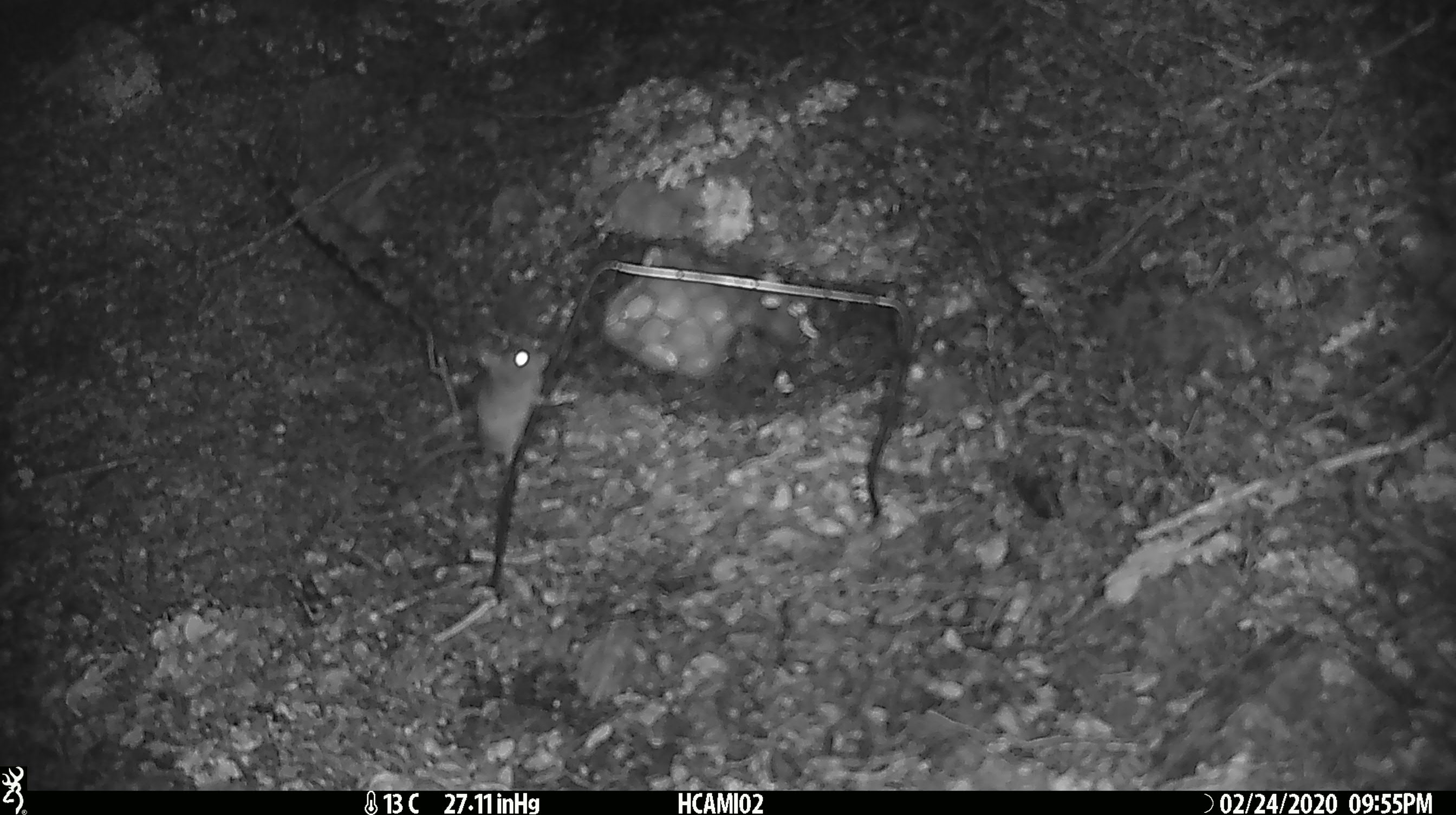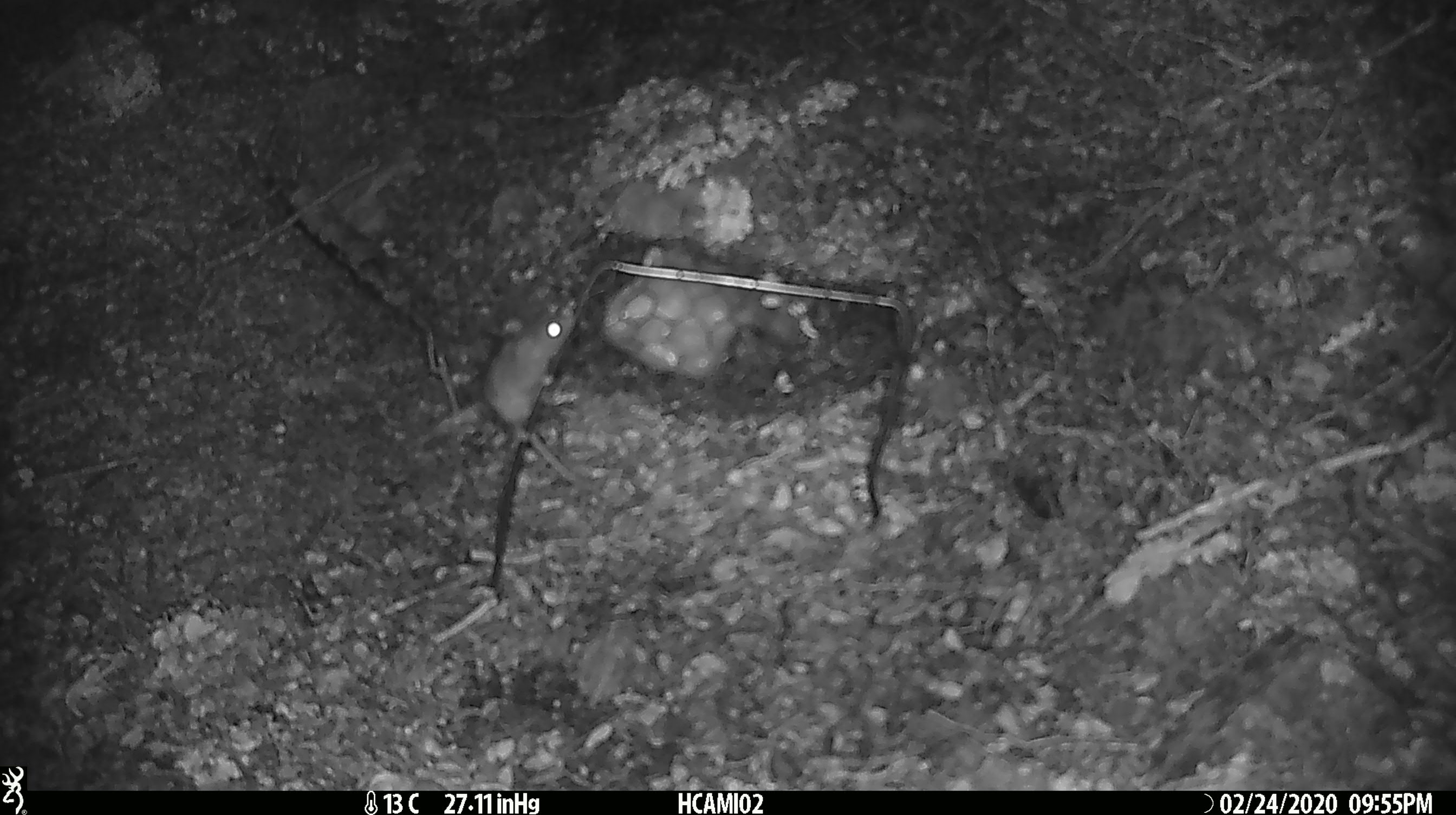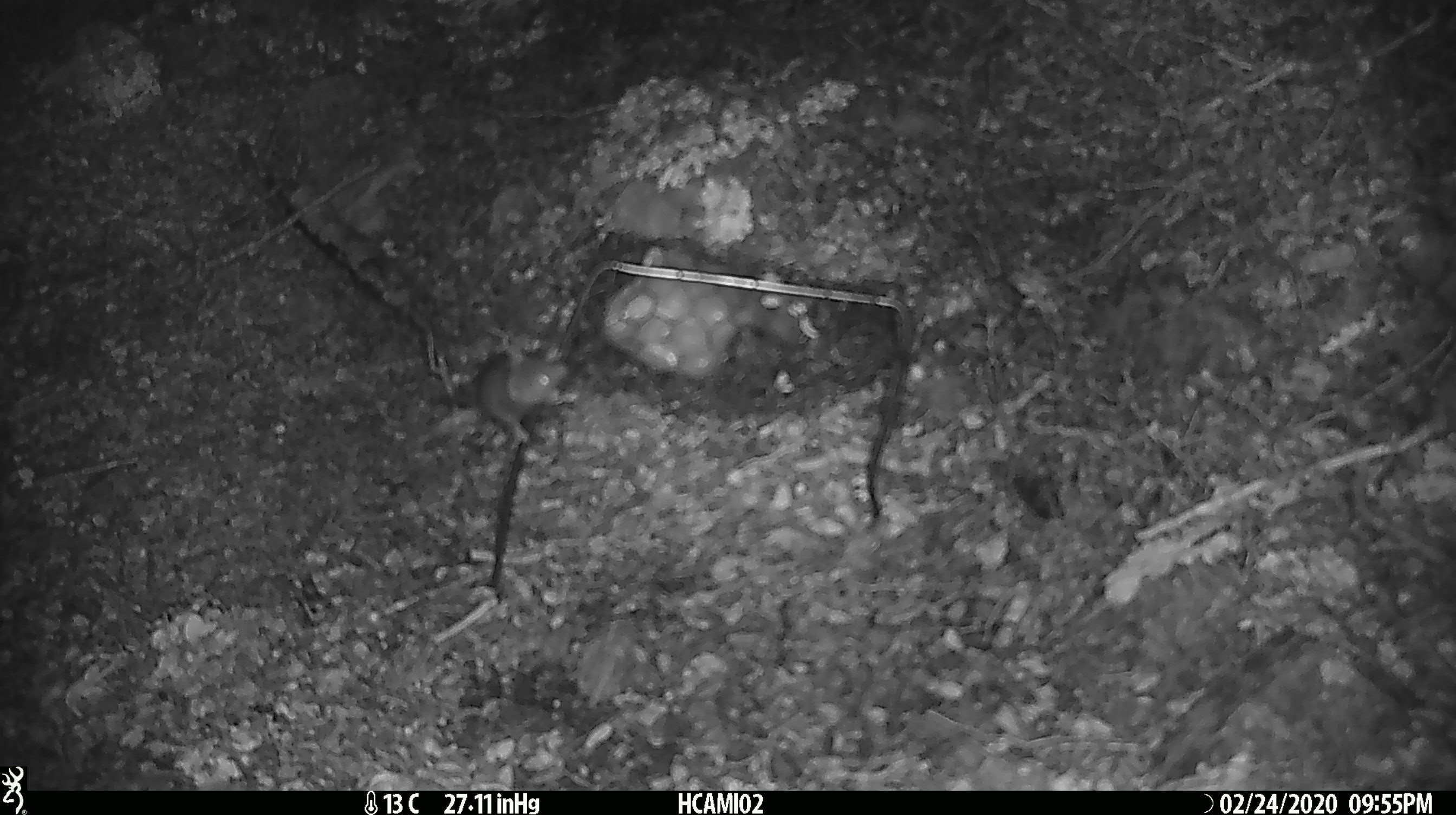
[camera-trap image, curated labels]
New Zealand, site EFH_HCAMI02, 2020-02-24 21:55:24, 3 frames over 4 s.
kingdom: Animalia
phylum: Chordata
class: Mammalia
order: Rodentia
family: Muridae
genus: Mus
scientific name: Mus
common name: mouse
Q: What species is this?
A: Mouse (Mus).